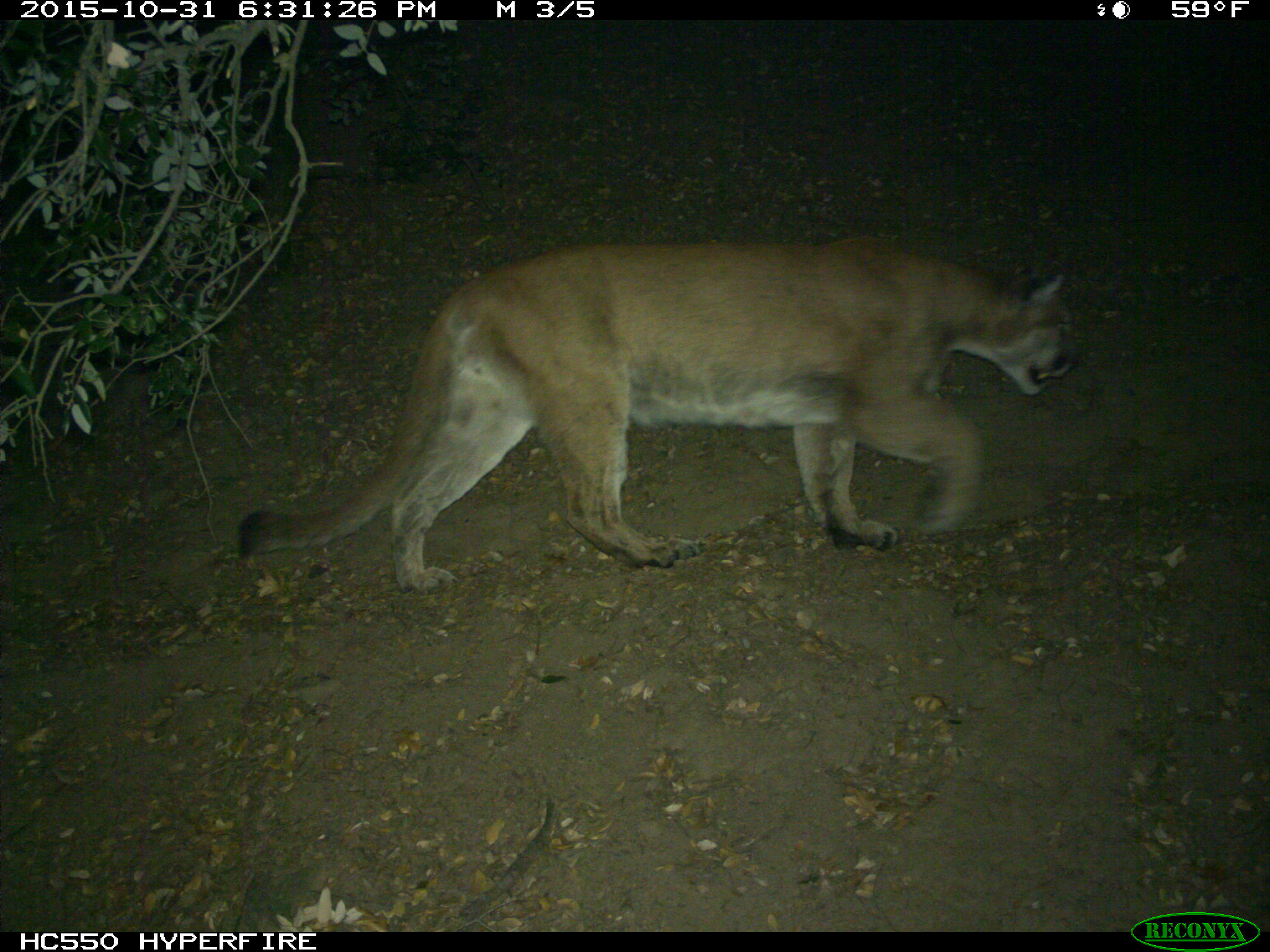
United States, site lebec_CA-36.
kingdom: Animalia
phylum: Chordata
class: Mammalia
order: Carnivora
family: Felidae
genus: Puma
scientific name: Puma concolor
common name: mountain lion